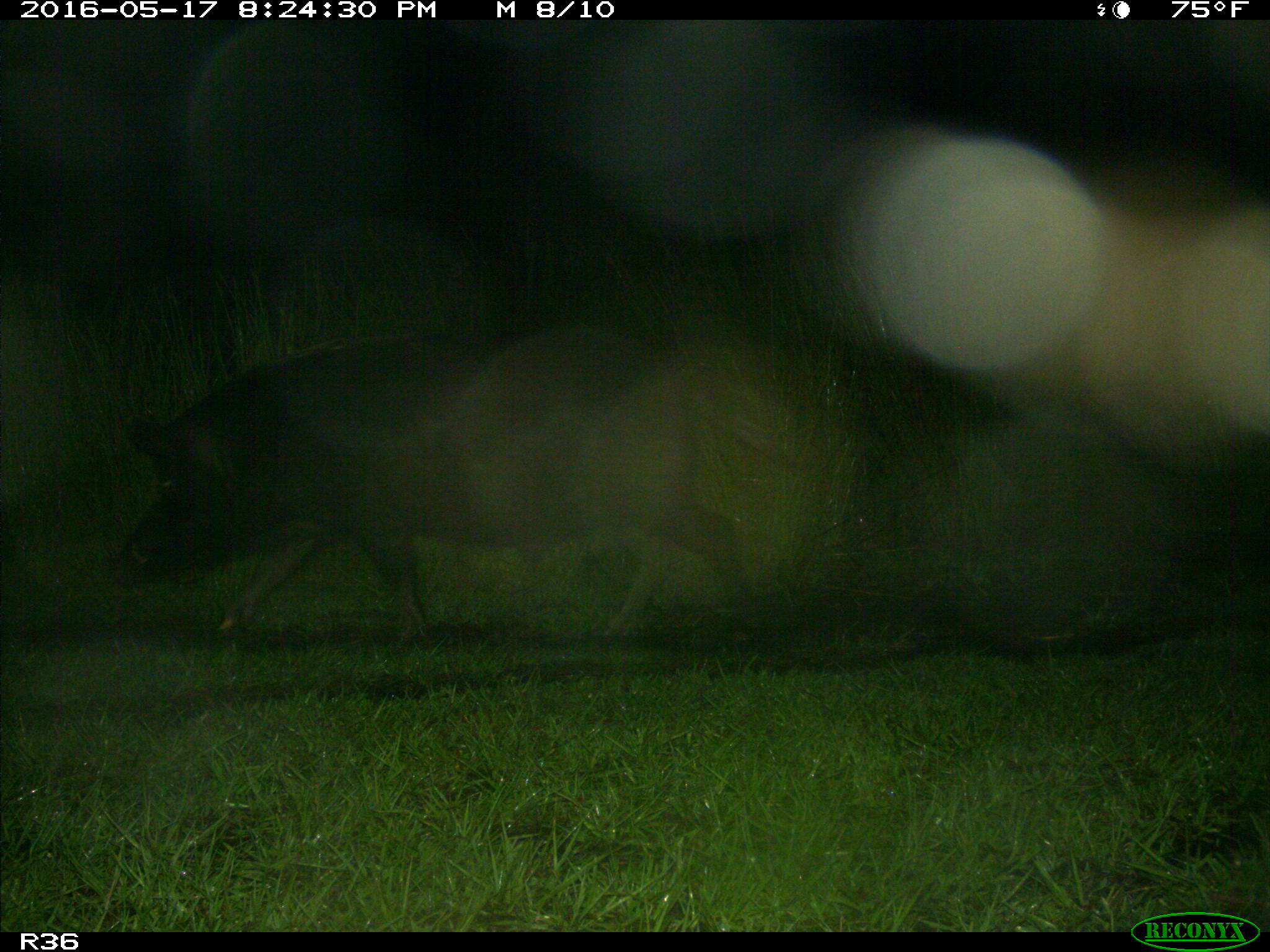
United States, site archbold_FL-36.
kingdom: Animalia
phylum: Chordata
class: Mammalia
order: Artiodactyla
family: Suidae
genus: Sus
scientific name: Sus scrofa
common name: wild boar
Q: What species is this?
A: Sus scrofa (wild boar).